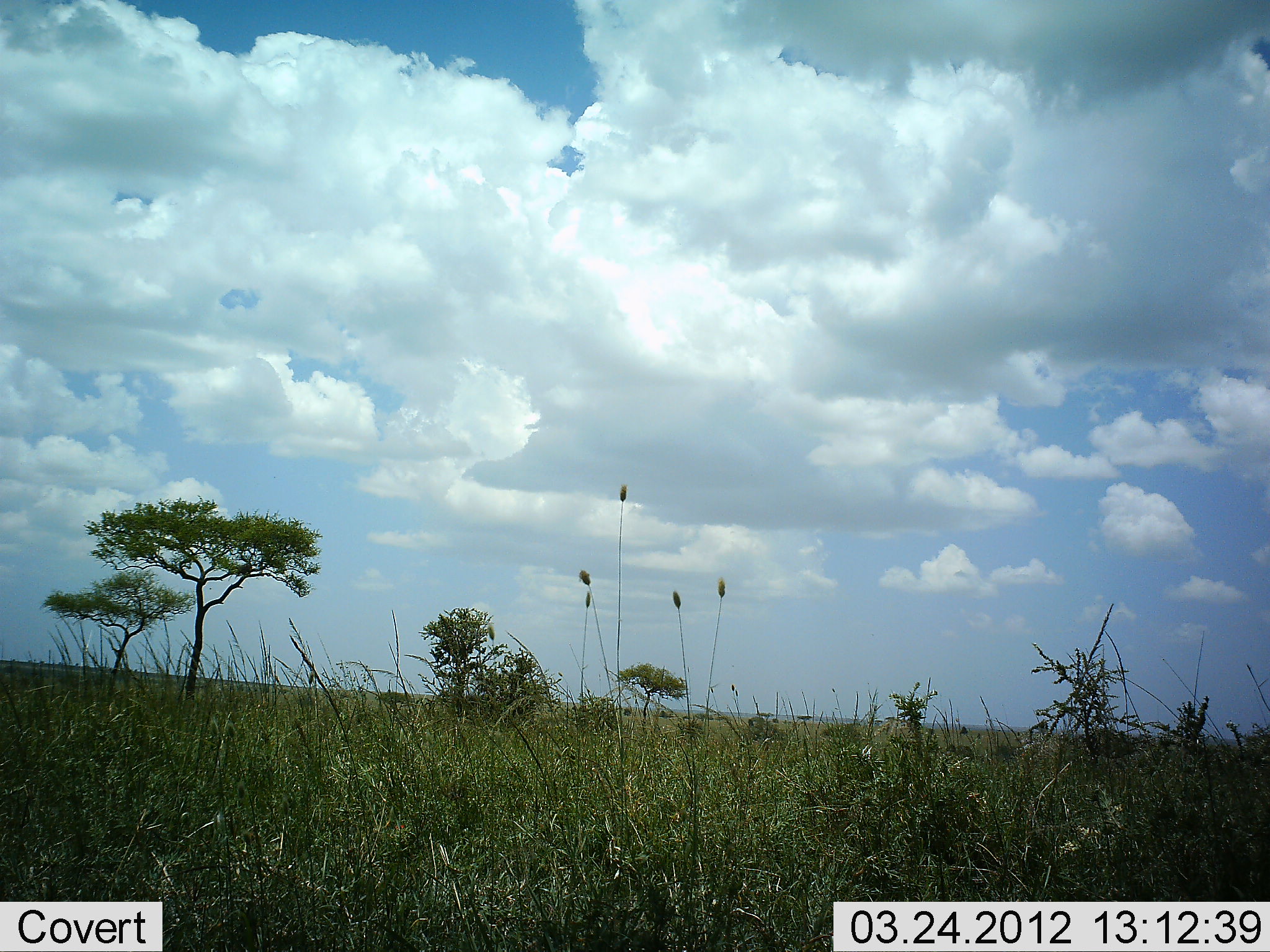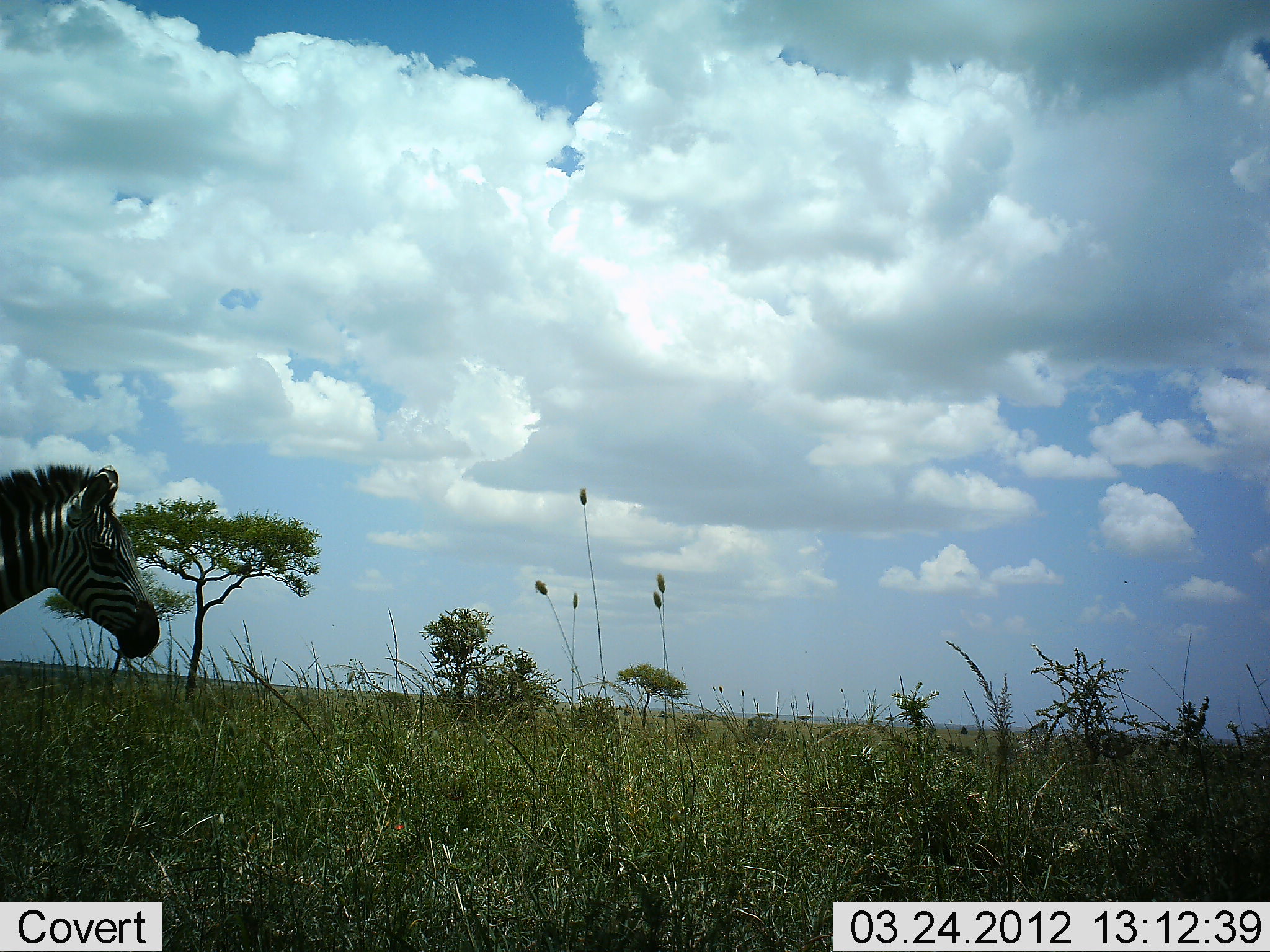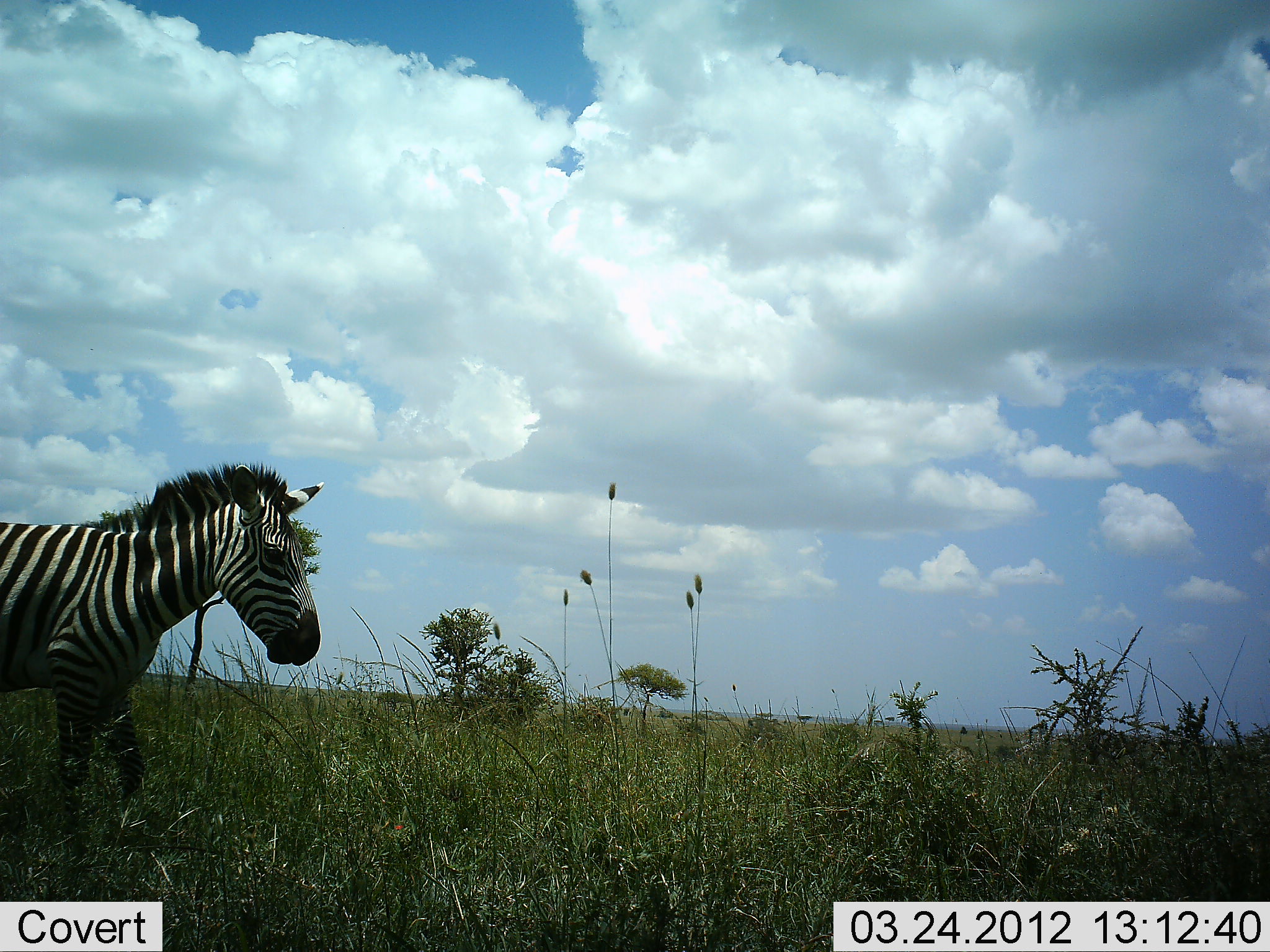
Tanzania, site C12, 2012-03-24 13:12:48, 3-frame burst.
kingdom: Animalia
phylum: Chordata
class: Mammalia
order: Perissodactyla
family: Equidae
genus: Equus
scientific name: Equus quagga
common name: plains zebra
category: zebra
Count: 1.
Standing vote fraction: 3%.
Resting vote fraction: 0%.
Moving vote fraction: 97%.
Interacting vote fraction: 0%.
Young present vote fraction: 0%.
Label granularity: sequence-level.